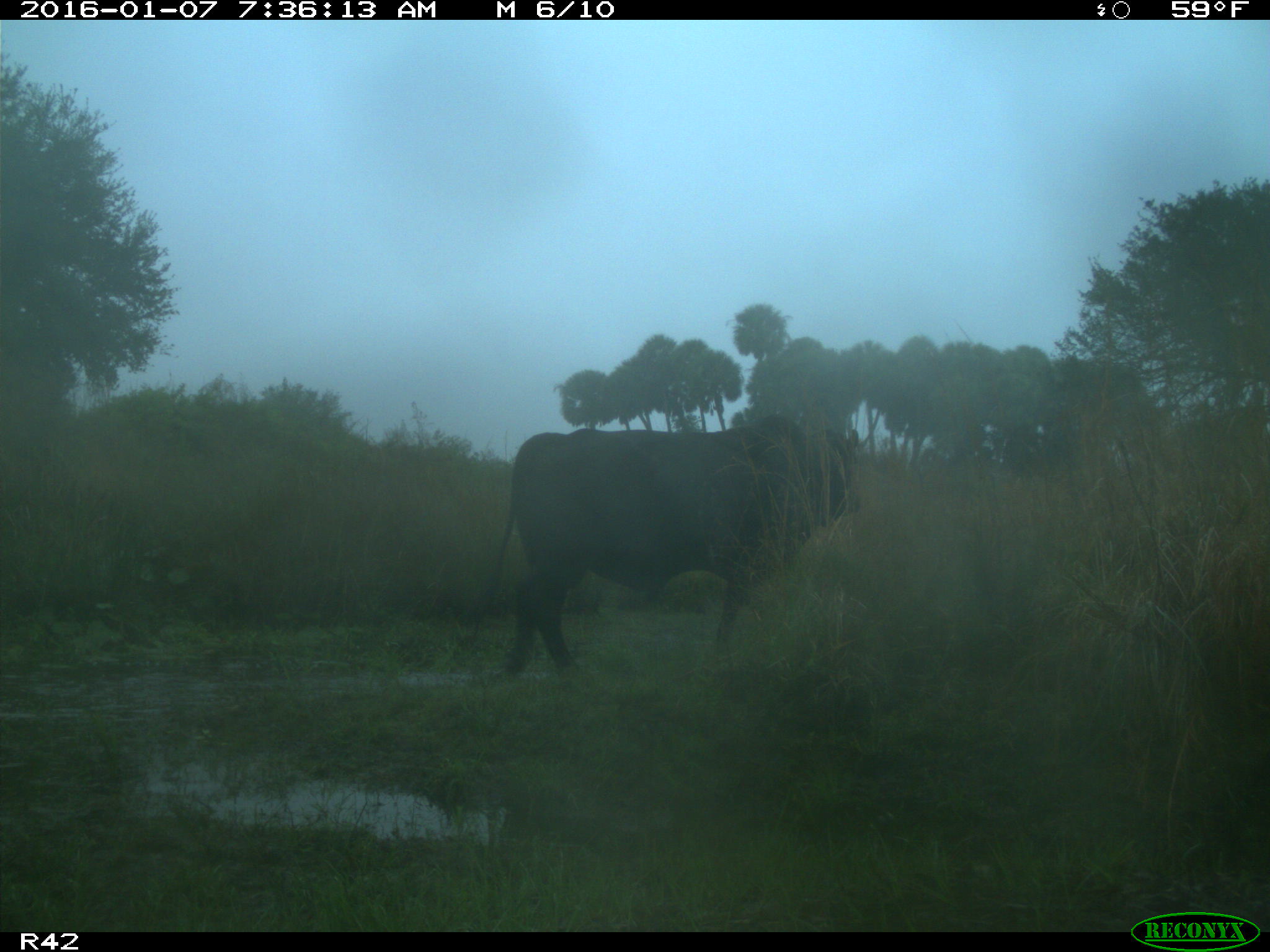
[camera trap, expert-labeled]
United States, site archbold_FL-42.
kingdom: Animalia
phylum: Chordata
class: Mammalia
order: Artiodactyla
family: Bovidae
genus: Bos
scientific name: Bos taurus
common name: domestic cow